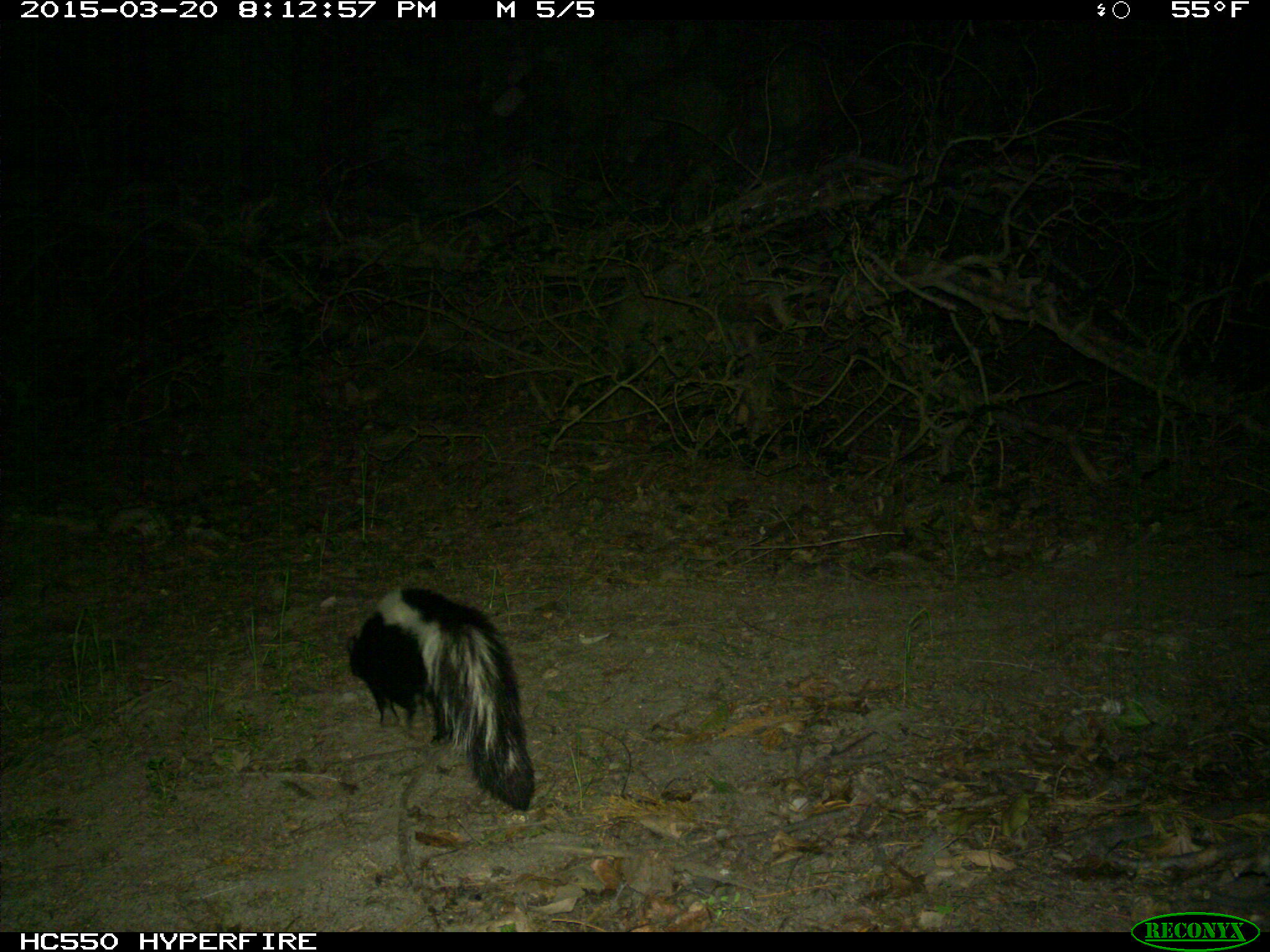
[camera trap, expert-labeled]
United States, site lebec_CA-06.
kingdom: Animalia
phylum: Chordata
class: Mammalia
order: Carnivora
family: Mephitidae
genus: Mephitis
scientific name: Mephitis mephitis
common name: striped skunk